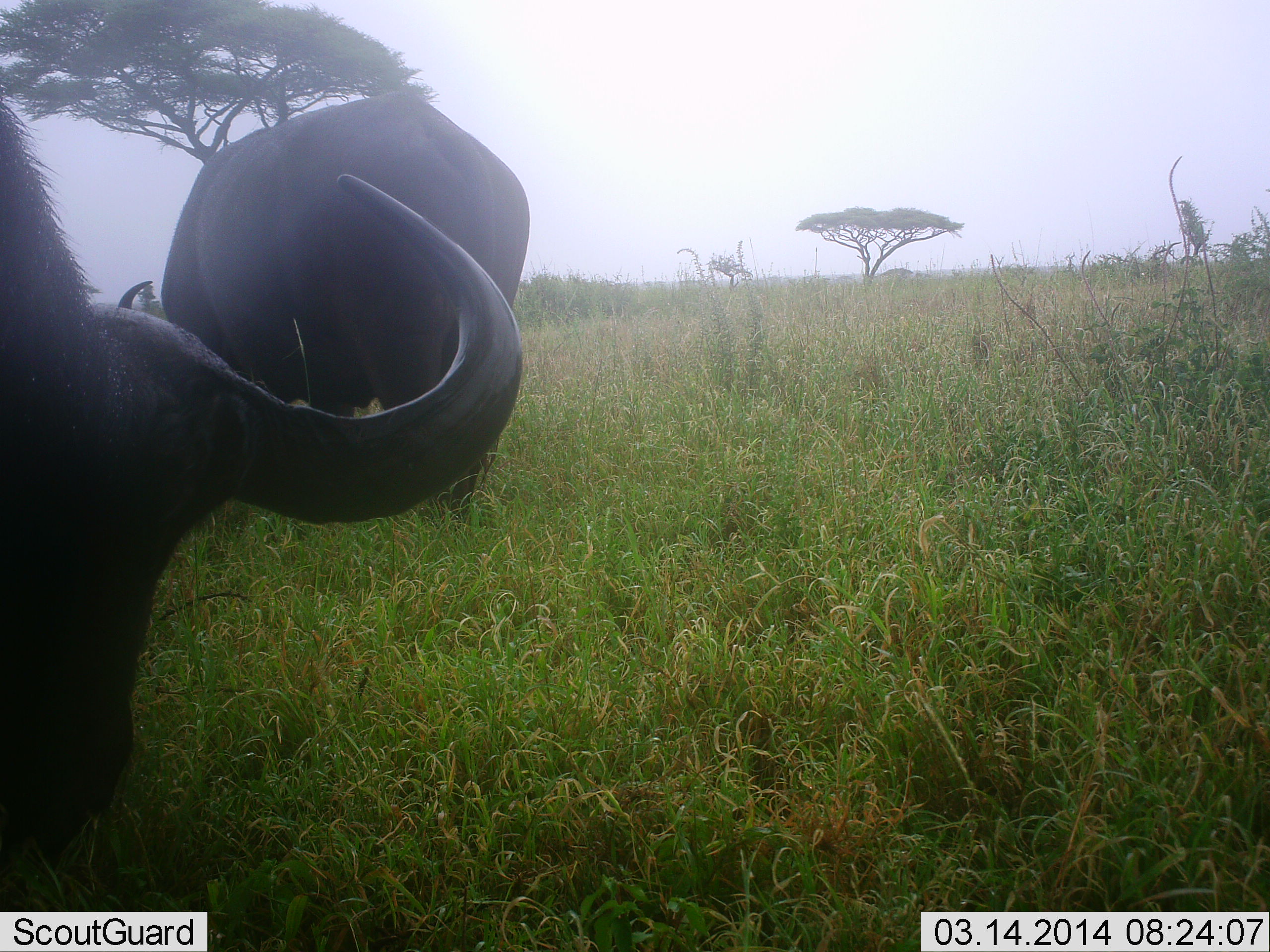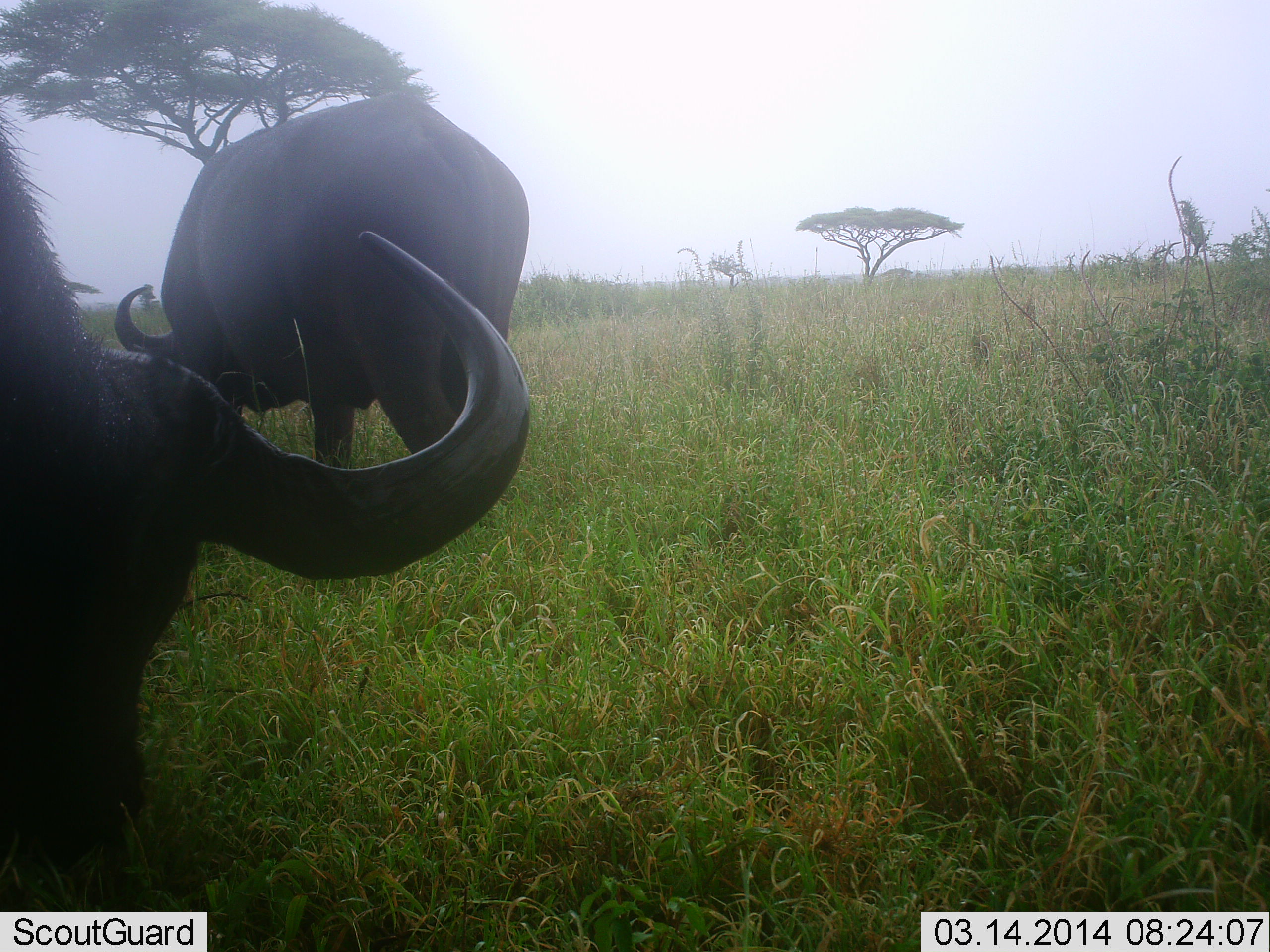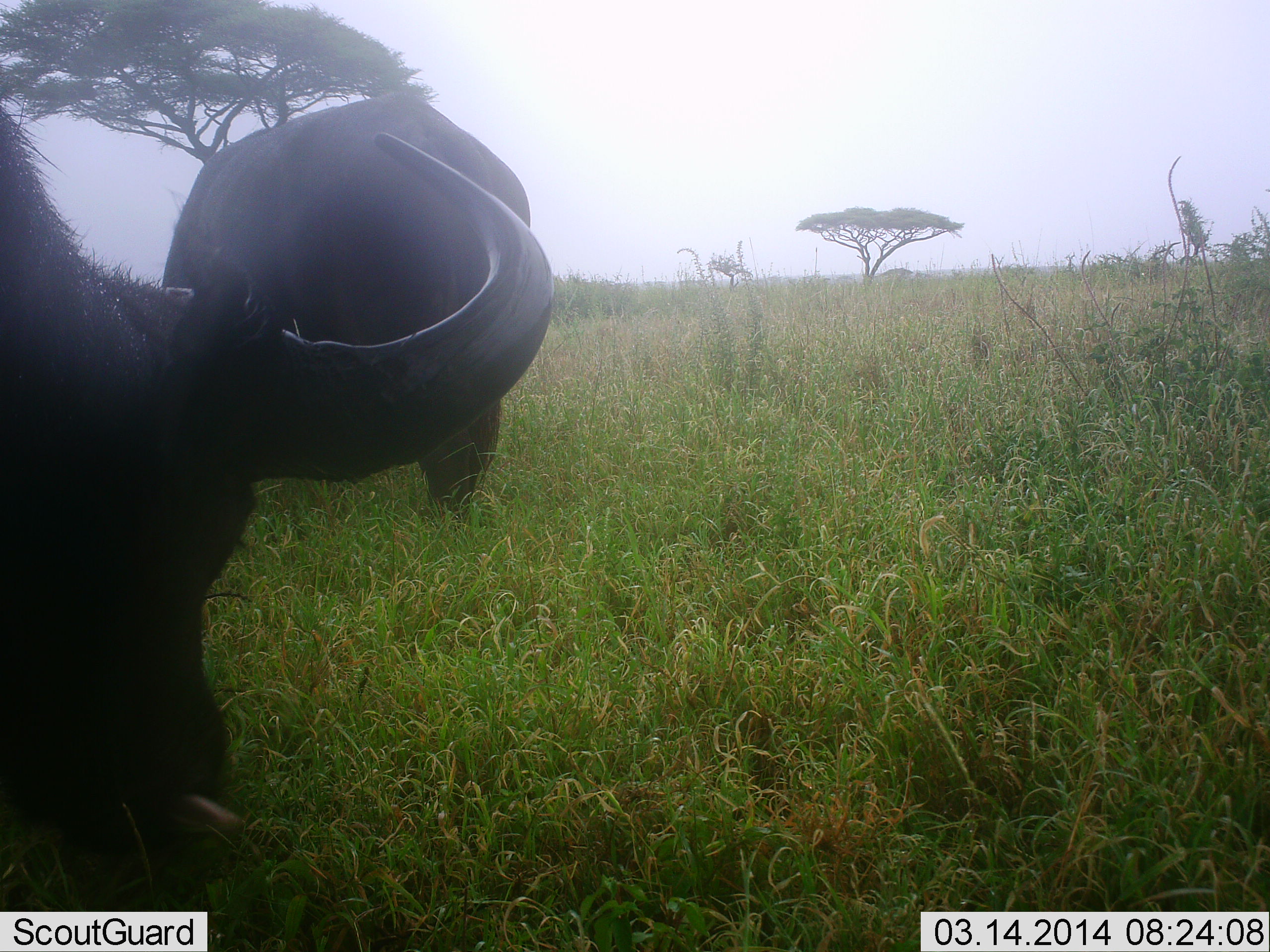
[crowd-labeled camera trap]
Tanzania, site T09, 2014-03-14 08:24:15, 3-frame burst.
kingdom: Animalia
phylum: Chordata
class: Mammalia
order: Artiodactyla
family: Bovidae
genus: Syncerus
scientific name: Syncerus caffer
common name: cape buffalo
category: buffalo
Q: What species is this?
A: Buffalo (cape buffalo) (Syncerus caffer).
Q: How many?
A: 2.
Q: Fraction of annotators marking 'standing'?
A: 40%.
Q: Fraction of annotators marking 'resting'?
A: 0%.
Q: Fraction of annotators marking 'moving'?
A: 10%.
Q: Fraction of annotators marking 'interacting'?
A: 0%.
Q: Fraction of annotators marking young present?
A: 0%.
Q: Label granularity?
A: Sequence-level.